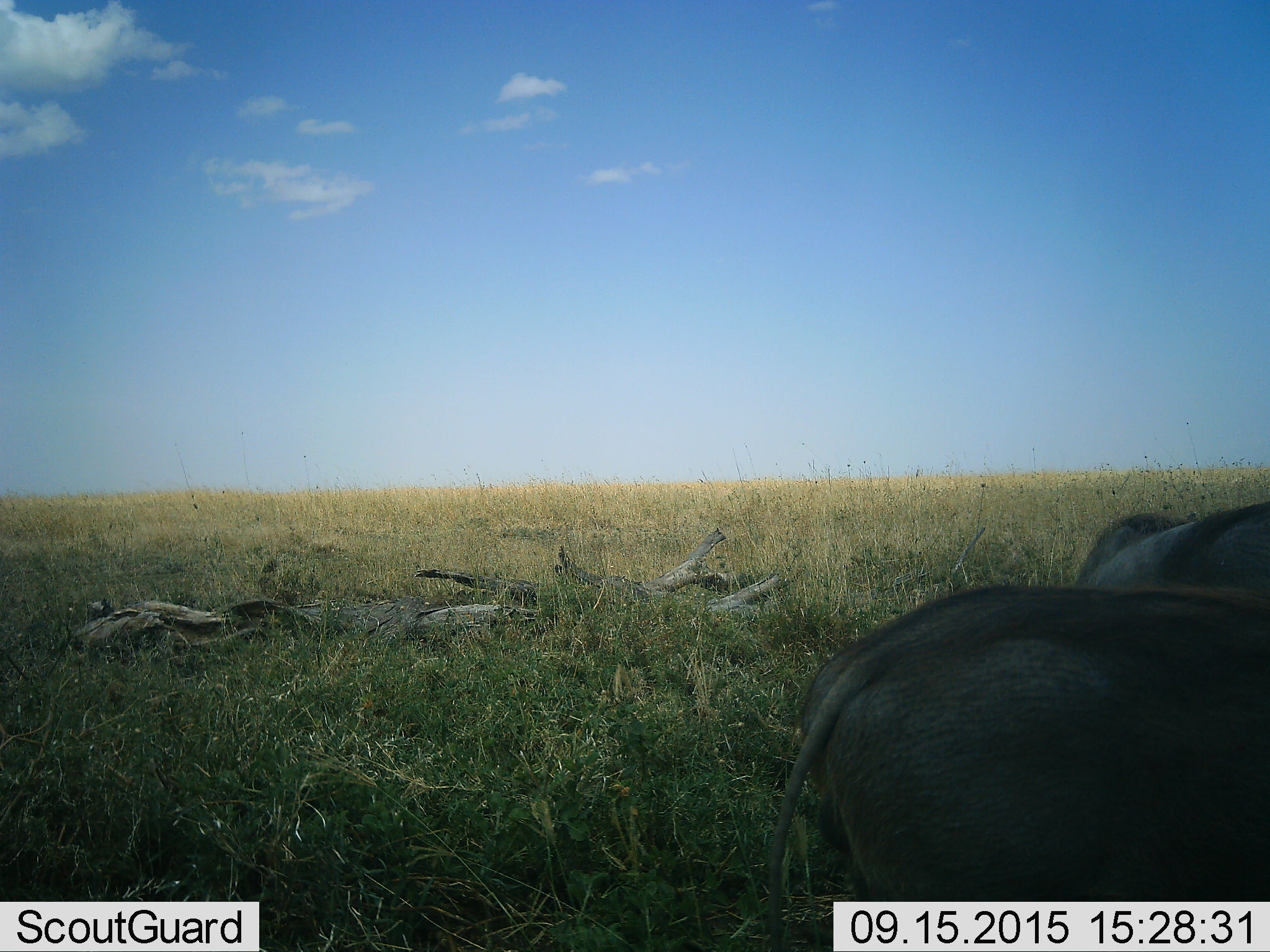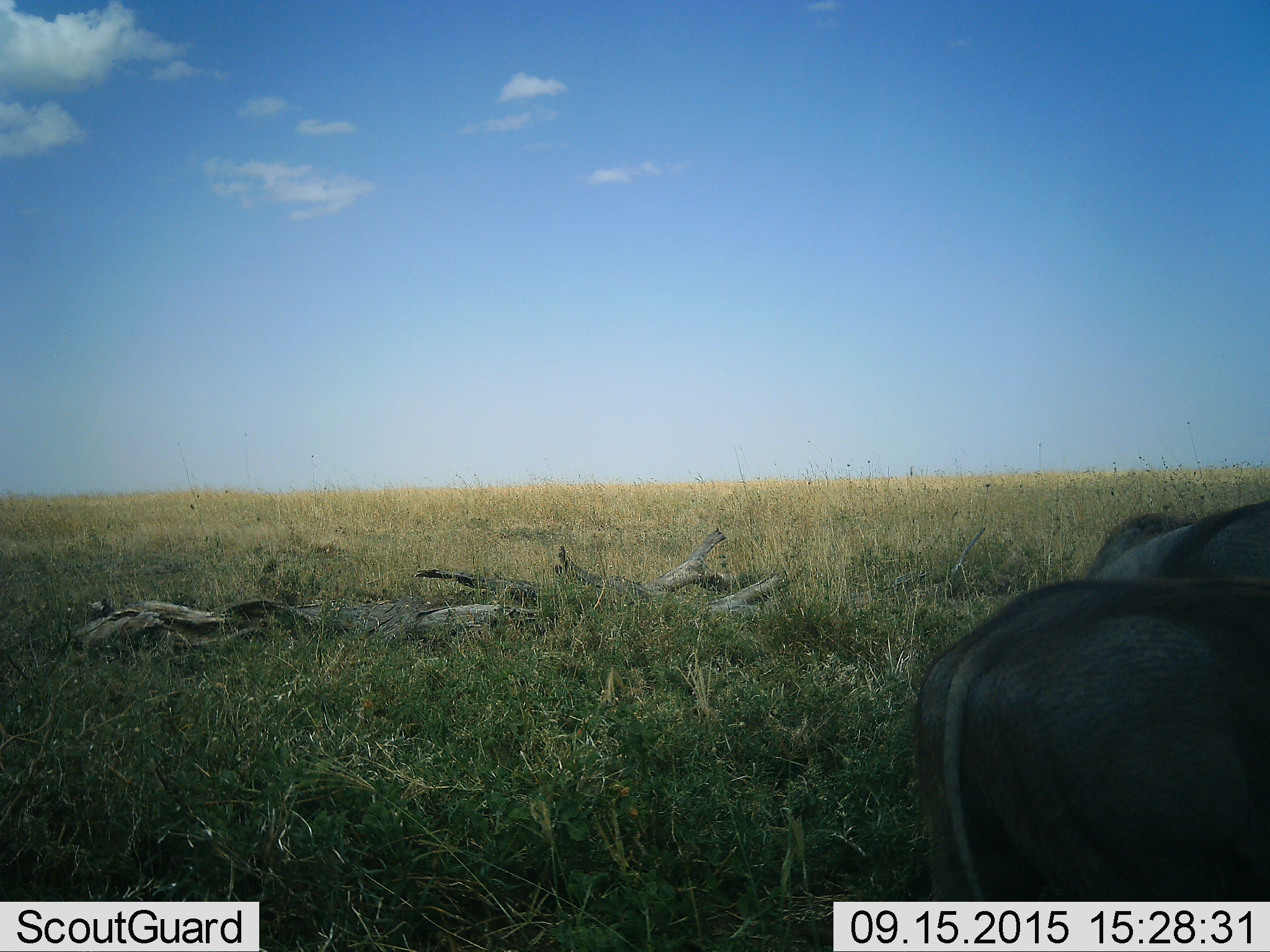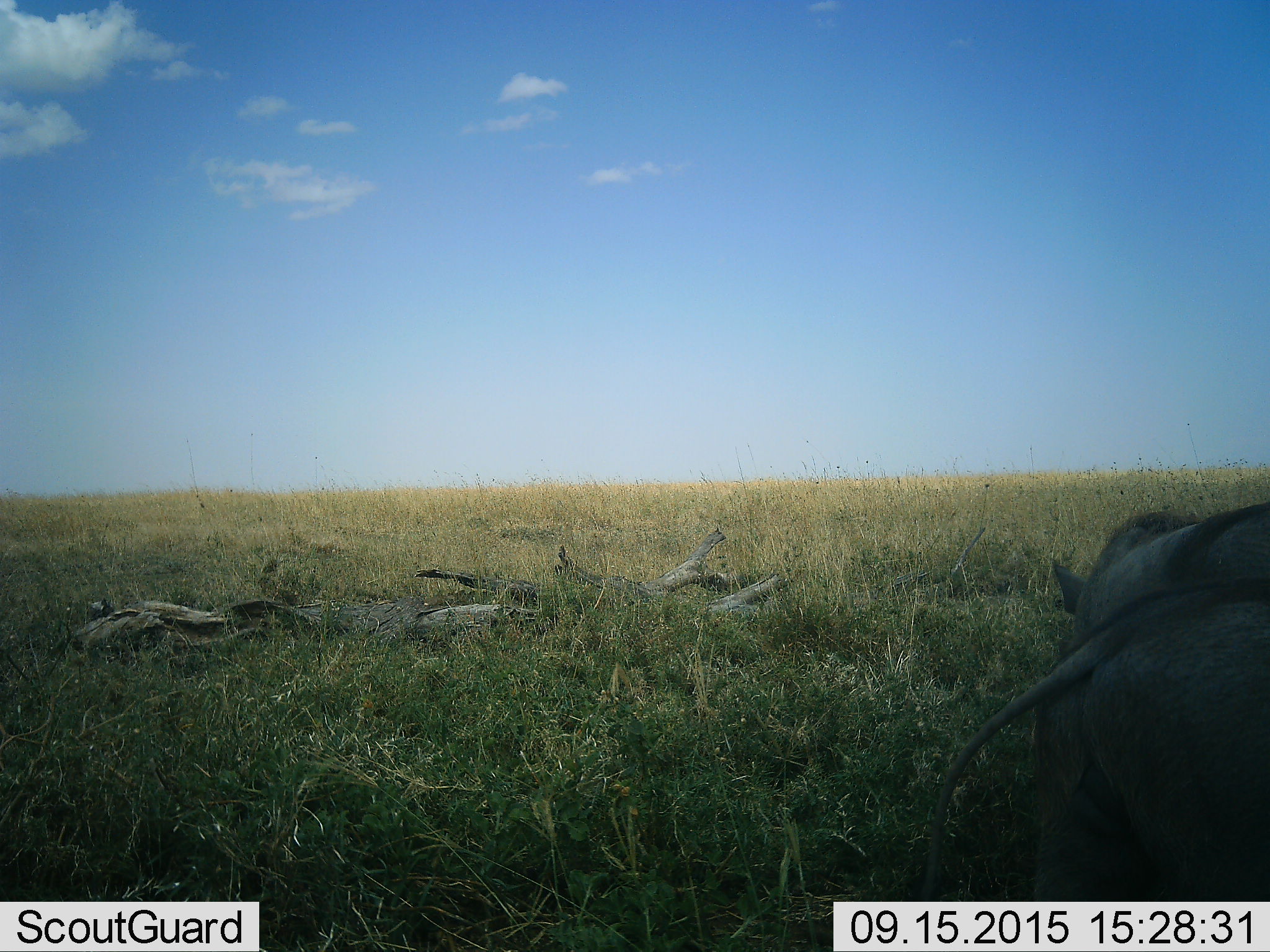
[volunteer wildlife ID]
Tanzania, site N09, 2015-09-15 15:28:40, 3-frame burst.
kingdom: Animalia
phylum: Chordata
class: Mammalia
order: Artiodactyla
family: Suidae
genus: Phacochoerus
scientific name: Phacochoerus africanus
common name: warthog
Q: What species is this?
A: Warthog (Phacochoerus africanus).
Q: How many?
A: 2.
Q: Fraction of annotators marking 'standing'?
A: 57%.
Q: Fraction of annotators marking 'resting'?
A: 0%.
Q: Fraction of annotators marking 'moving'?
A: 29%.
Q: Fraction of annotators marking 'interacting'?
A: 14%.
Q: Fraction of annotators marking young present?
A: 0%.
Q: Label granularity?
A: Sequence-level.